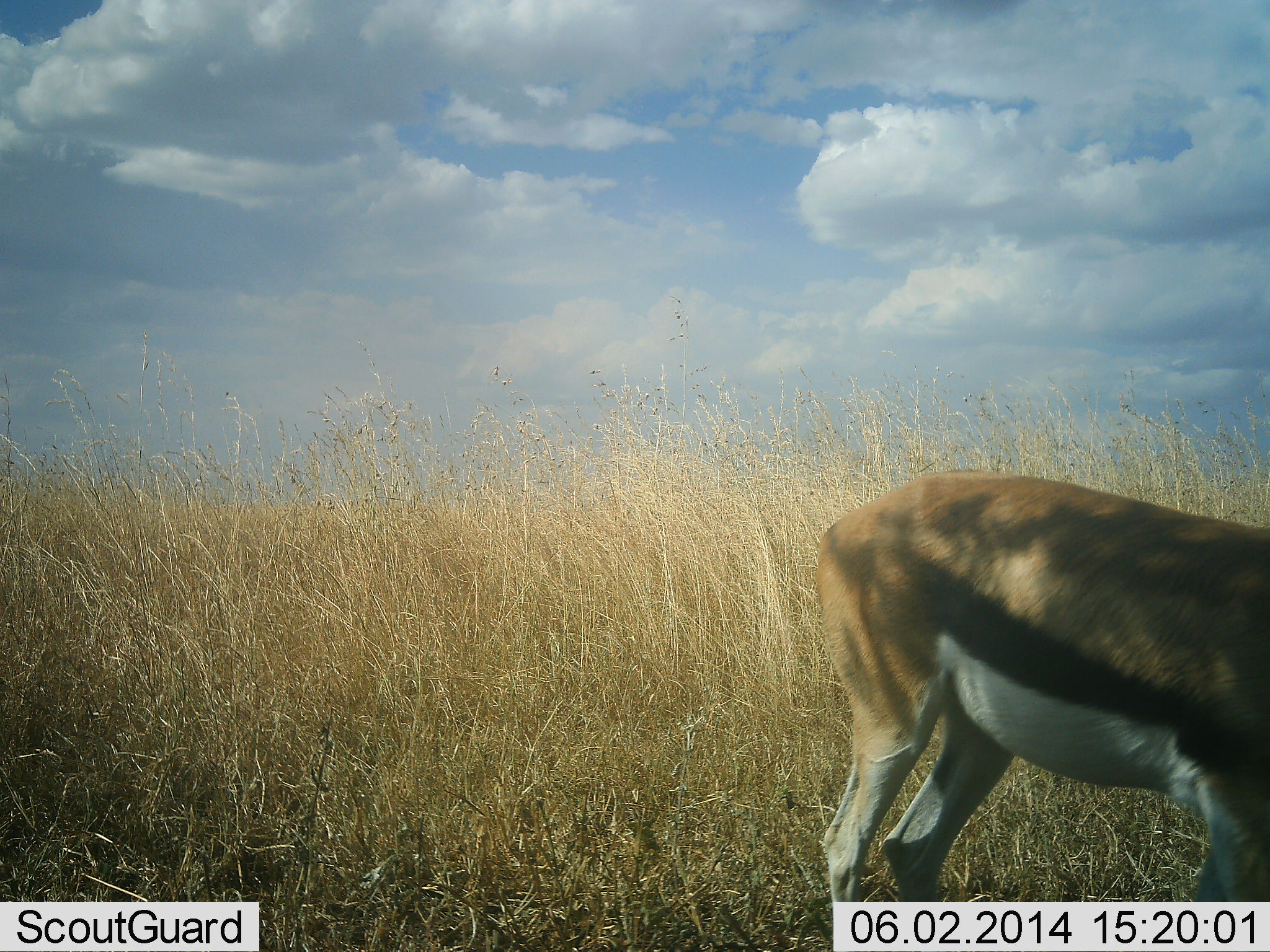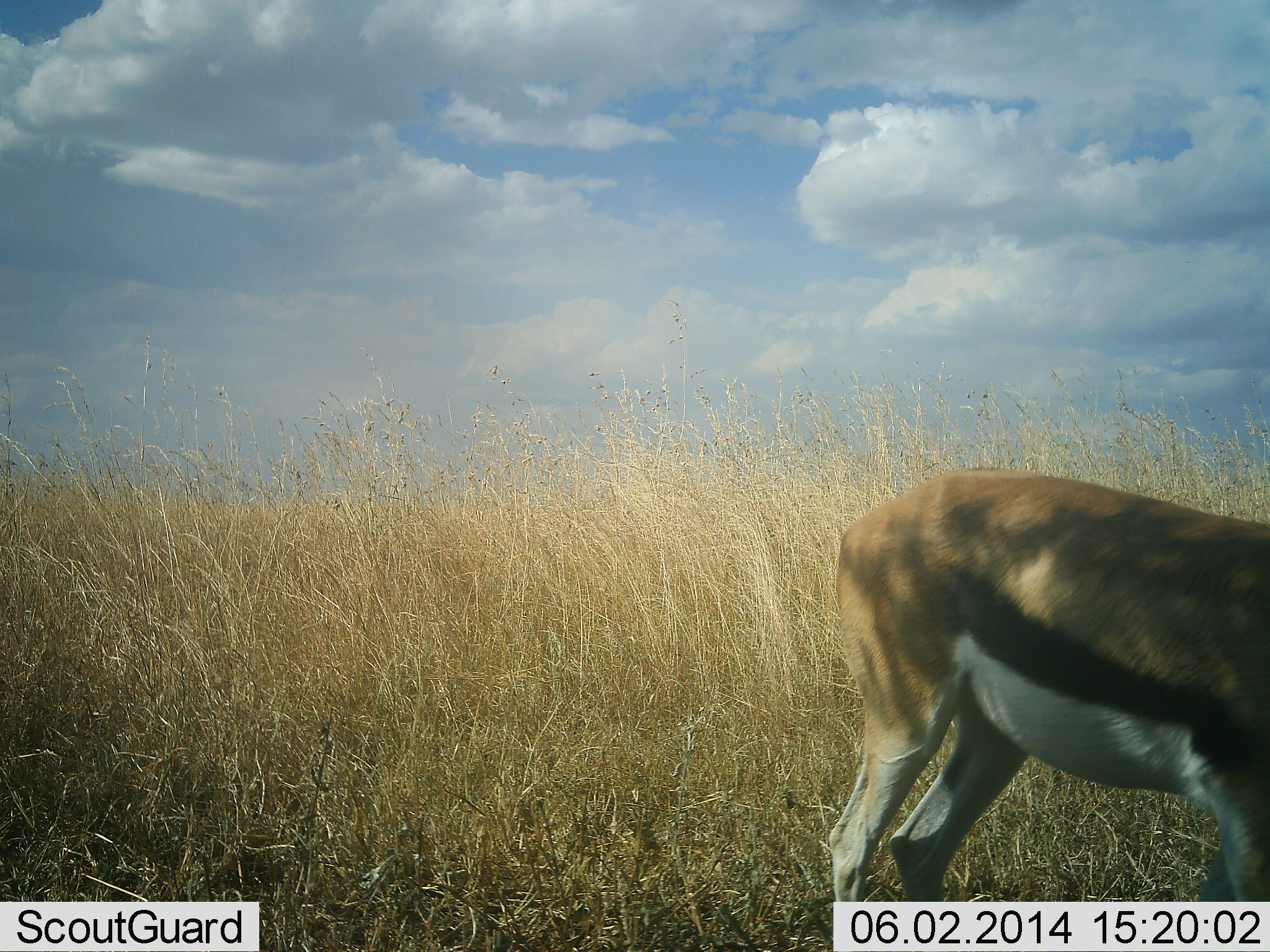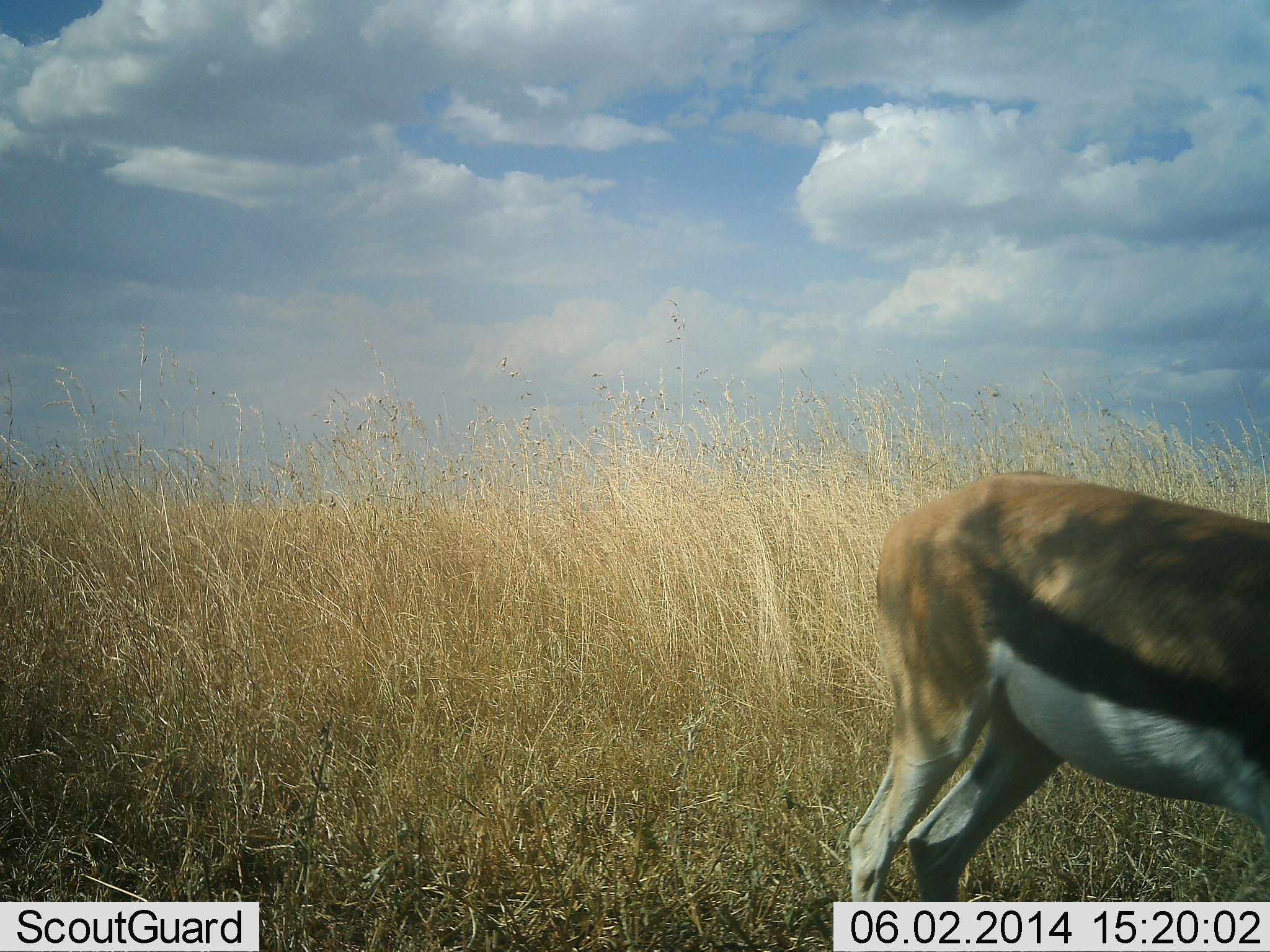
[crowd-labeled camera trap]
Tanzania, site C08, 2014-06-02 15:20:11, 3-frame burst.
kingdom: Animalia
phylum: Chordata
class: Mammalia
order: Artiodactyla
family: Bovidae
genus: Eudorcas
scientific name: Eudorcas thomsonii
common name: thomson's gazelle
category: gazellethomsons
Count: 1.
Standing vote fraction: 80%.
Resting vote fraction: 0%.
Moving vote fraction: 10%.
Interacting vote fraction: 0%.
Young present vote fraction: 0%.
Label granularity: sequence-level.